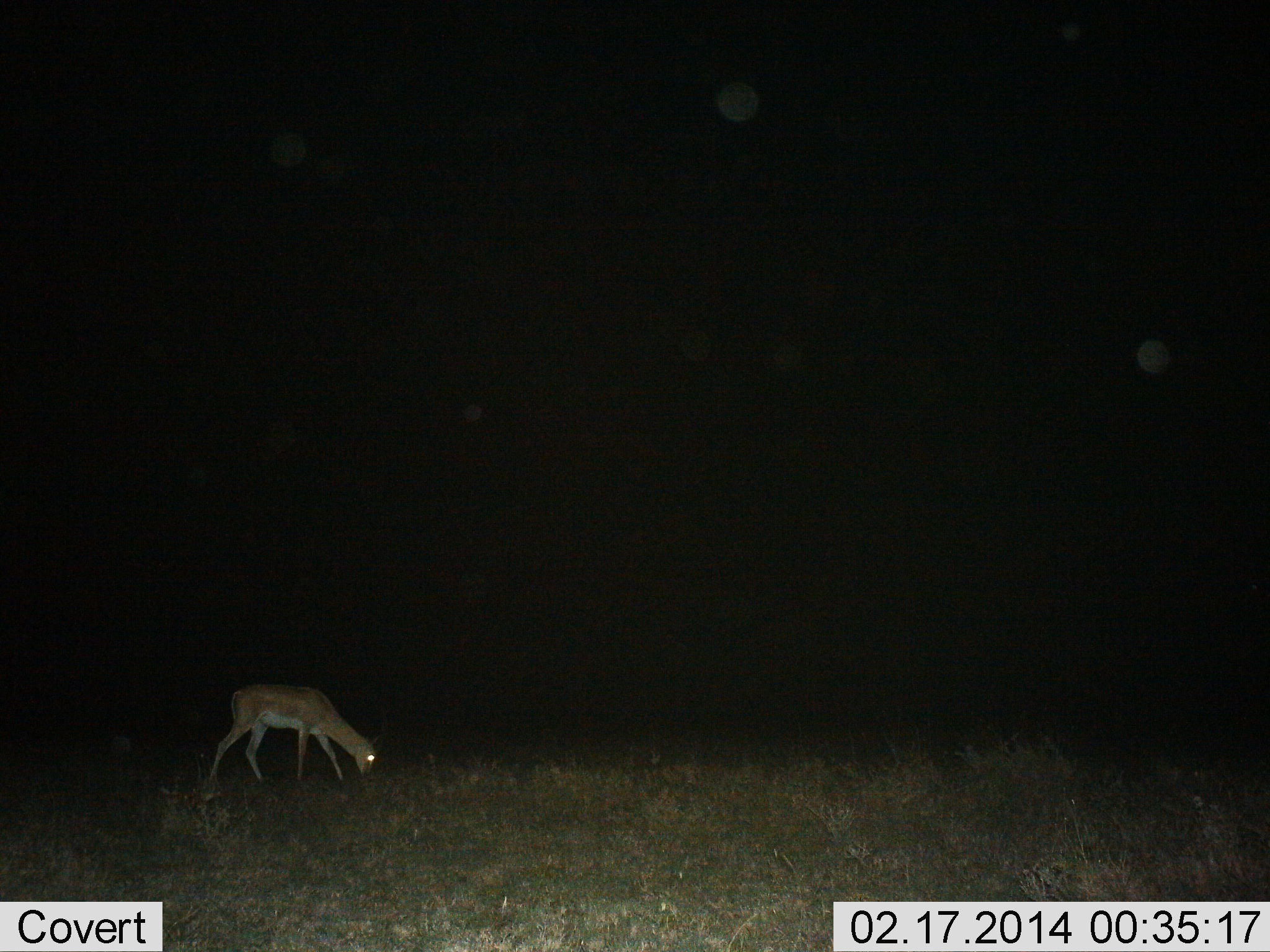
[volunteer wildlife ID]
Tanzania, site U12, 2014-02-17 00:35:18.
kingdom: Animalia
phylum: Chordata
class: Mammalia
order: Artiodactyla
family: Bovidae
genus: Nanger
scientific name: Nanger granti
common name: grant's gazelle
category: gazellegrants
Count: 1.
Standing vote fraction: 20%.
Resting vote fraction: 0%.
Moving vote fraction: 0%.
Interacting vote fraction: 0%.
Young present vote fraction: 0%.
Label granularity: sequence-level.